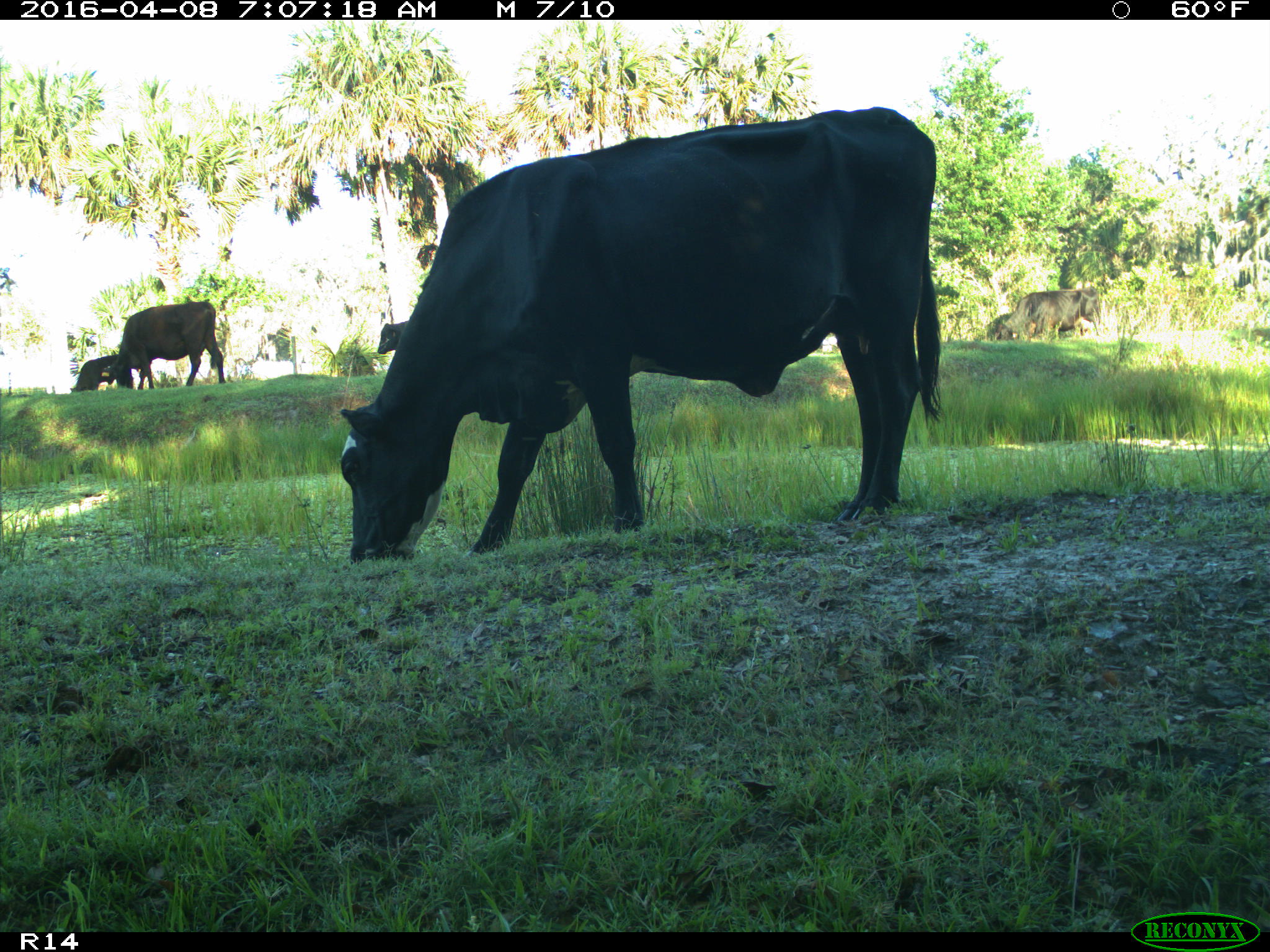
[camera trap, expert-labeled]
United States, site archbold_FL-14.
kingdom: Animalia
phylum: Chordata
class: Mammalia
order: Artiodactyla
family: Bovidae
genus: Bos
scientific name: Bos taurus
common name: domestic cow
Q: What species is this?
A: Bos taurus (domestic cow).